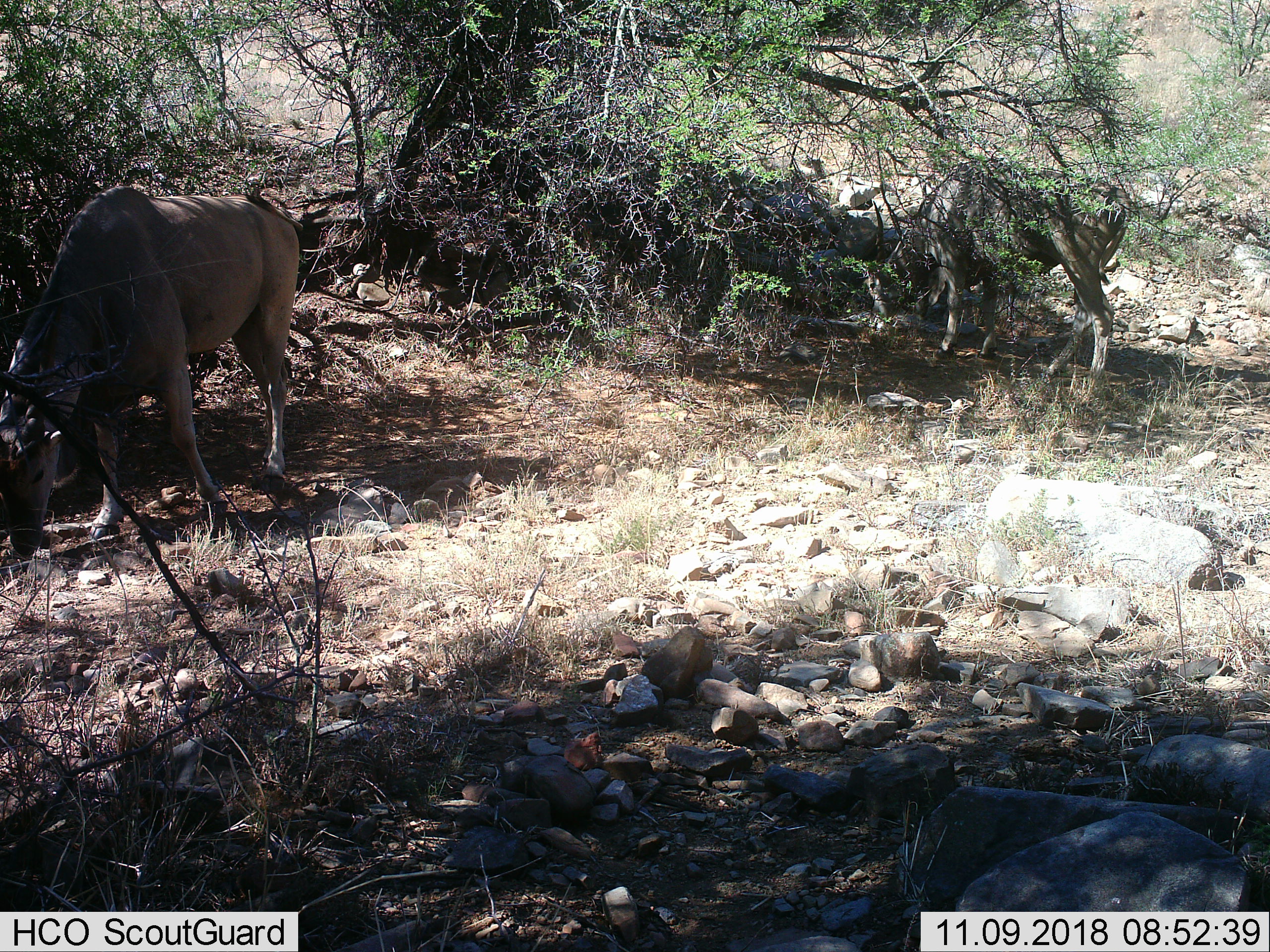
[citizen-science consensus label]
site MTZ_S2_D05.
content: unidentified animal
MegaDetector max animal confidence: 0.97